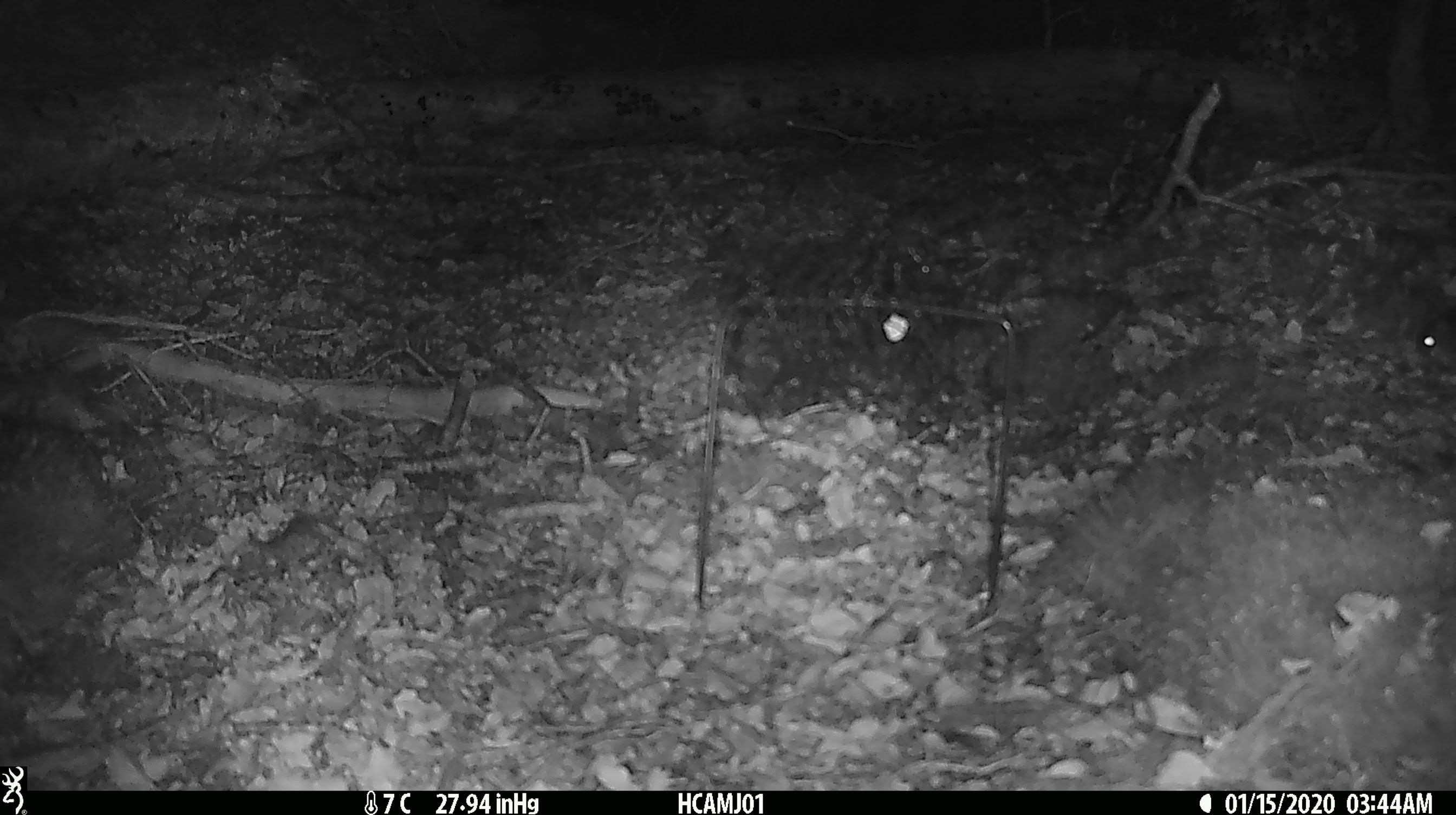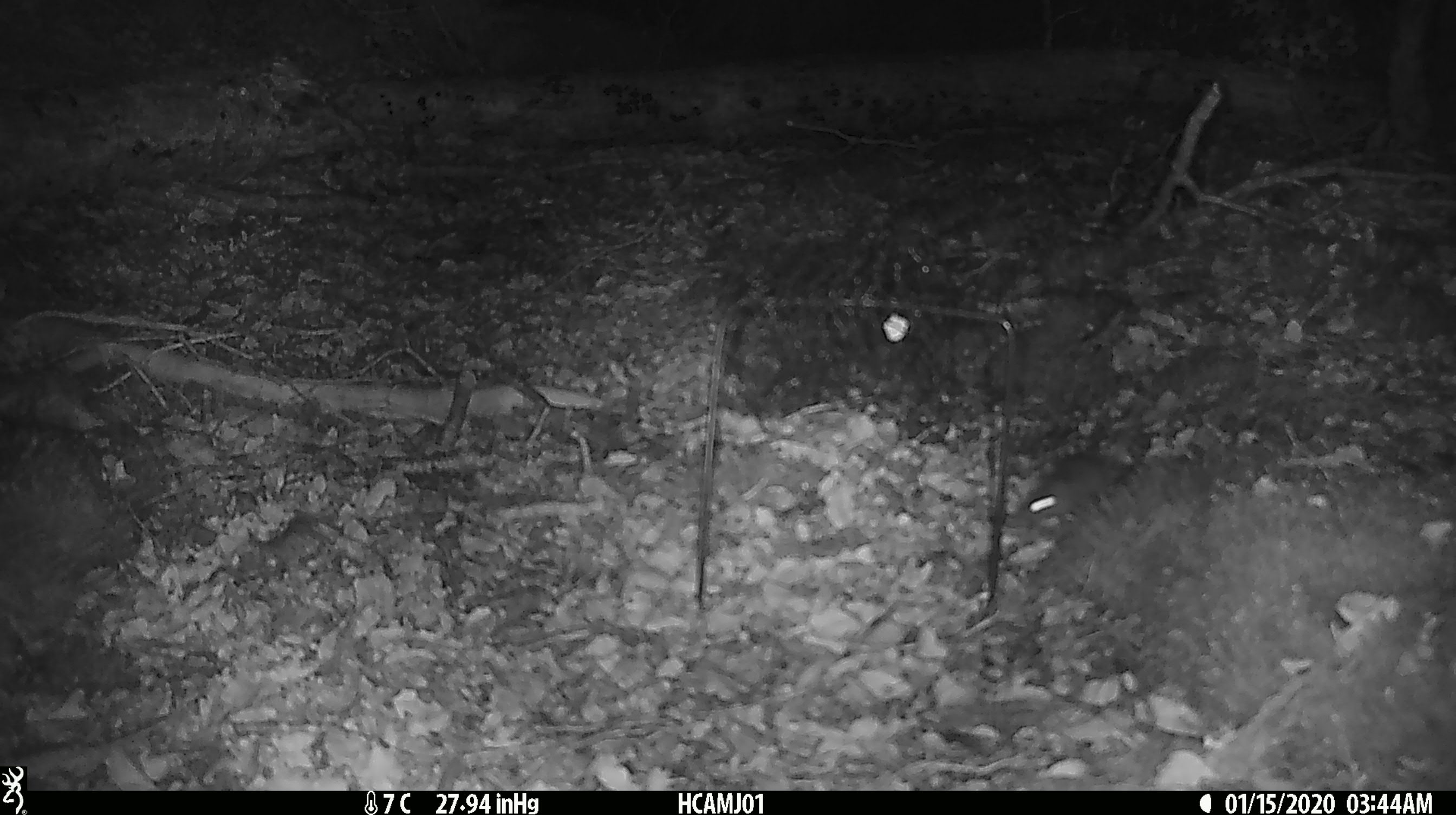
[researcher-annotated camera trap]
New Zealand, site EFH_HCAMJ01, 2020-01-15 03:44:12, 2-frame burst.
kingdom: Animalia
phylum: Chordata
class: Mammalia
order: Rodentia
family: Muridae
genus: Mus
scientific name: Mus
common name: mouse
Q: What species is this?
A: Mouse (Mus).